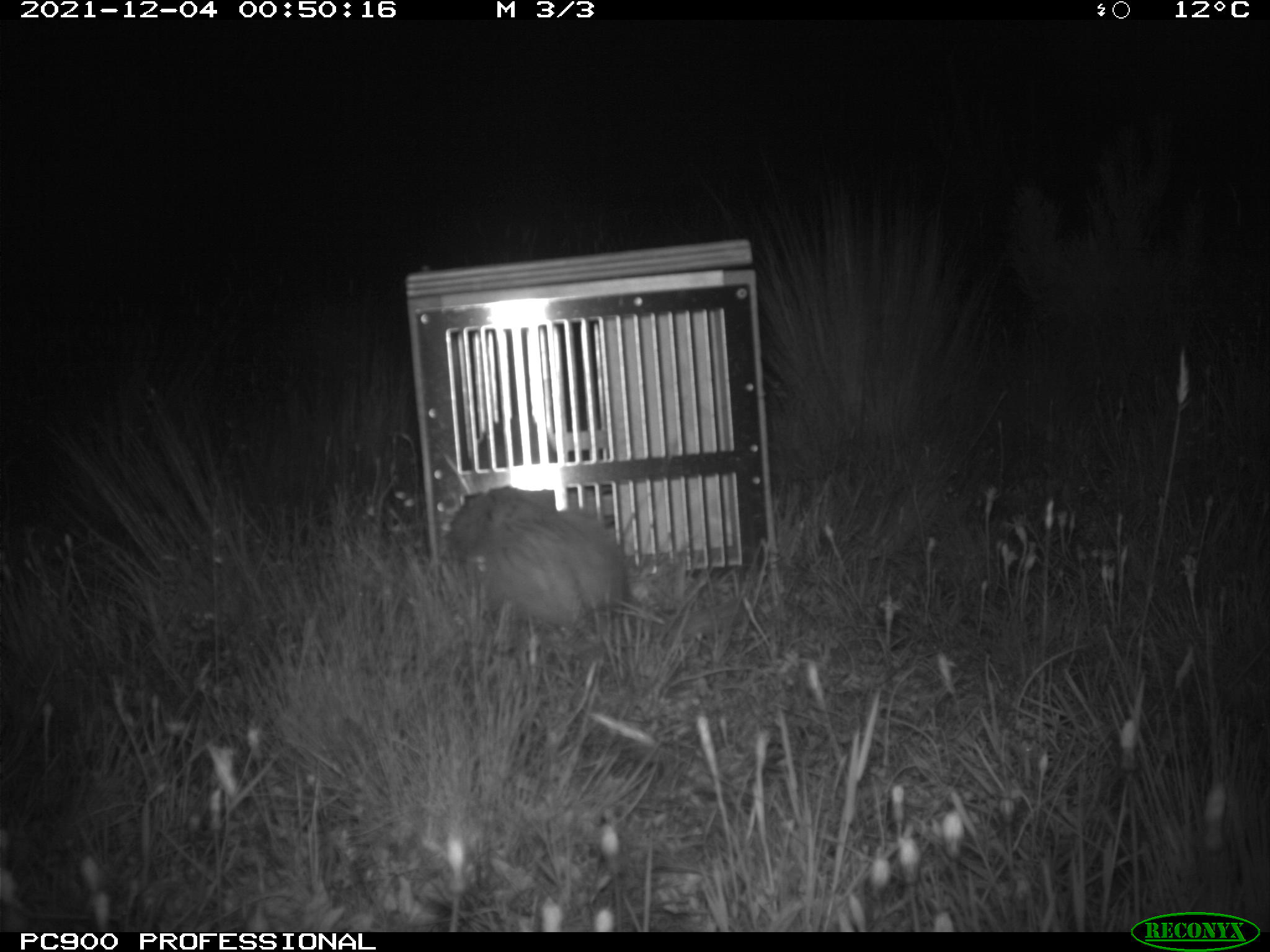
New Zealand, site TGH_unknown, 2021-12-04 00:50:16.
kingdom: Animalia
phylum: Chordata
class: Mammalia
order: Carnivora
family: Mustelidae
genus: Mustela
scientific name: Mustela furo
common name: ferret